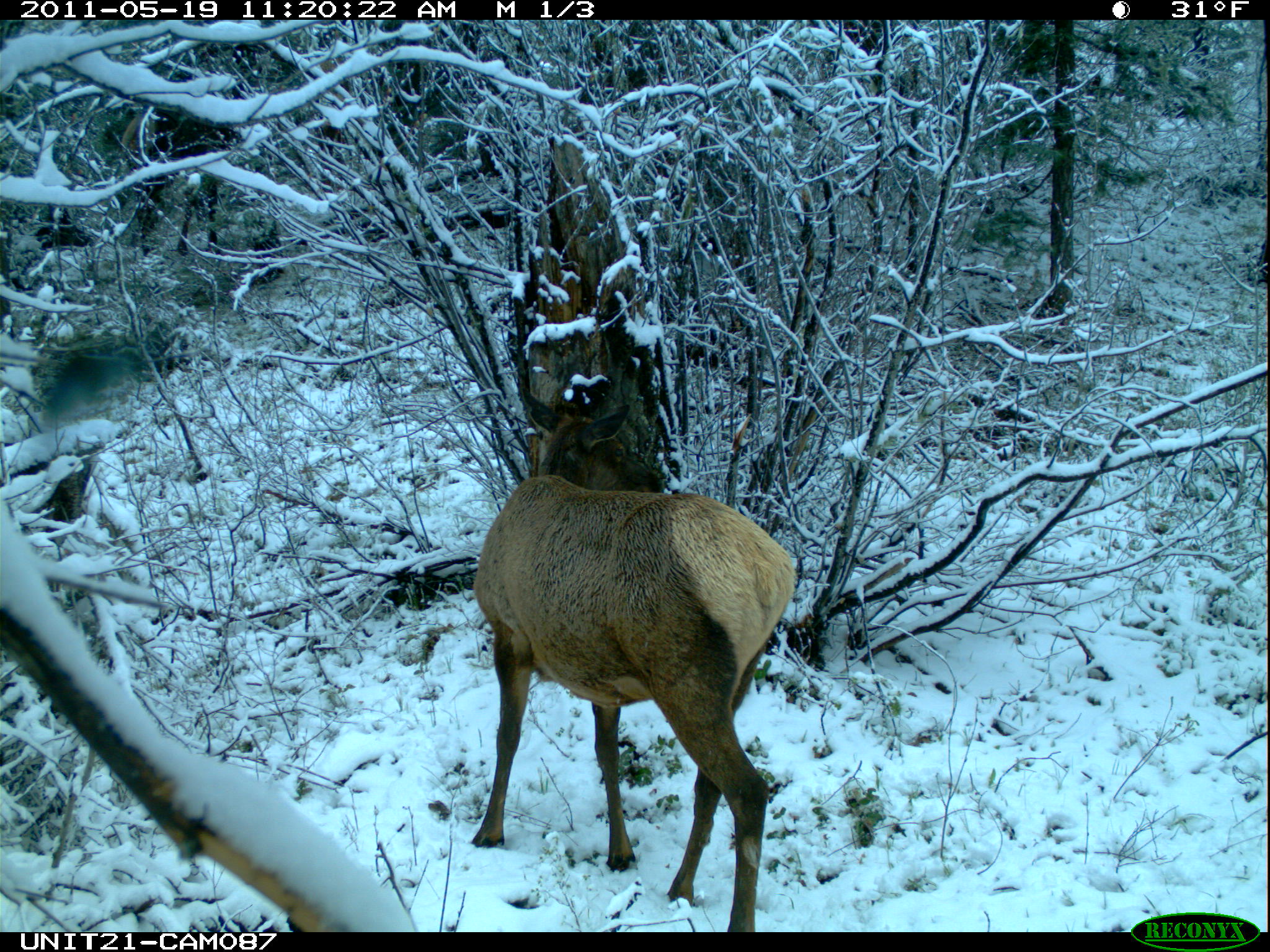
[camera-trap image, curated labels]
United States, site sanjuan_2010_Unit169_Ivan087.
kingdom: Animalia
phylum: Chordata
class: Mammalia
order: Artiodactyla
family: Cervidae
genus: Cervus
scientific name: Cervus elaphus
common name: red deer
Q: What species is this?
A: Cervus elaphus (red deer).